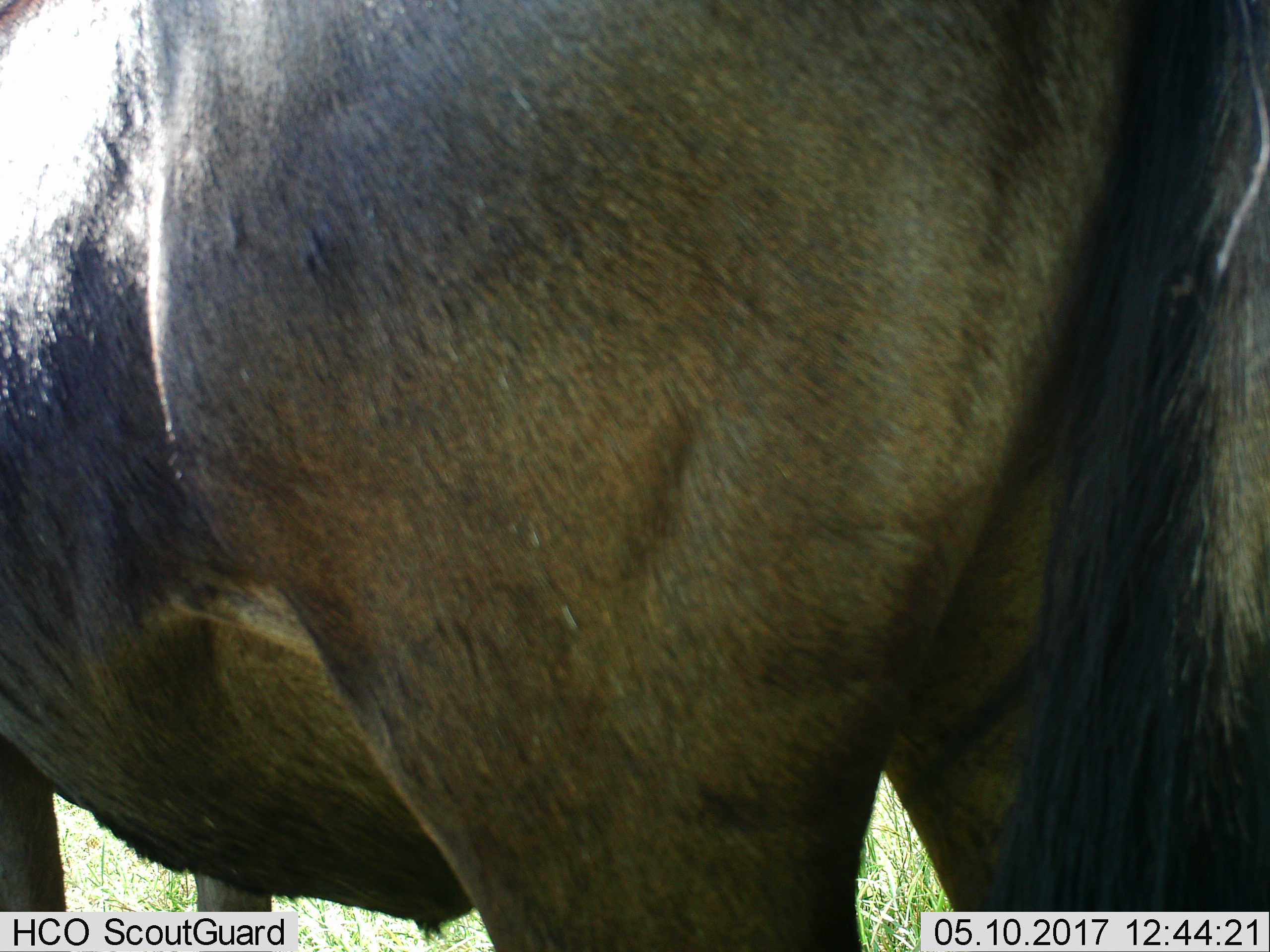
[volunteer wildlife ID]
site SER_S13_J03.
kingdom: Animalia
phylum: Chordata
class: Mammalia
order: Artiodactyla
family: Bovidae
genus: Connochaetes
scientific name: Connochaetes taurinus taurinus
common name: blue wildebeest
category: wildebeestblue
Wildebeestblue (blue wildebeest) (Connochaetes taurinus taurinus), count 1. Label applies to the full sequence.